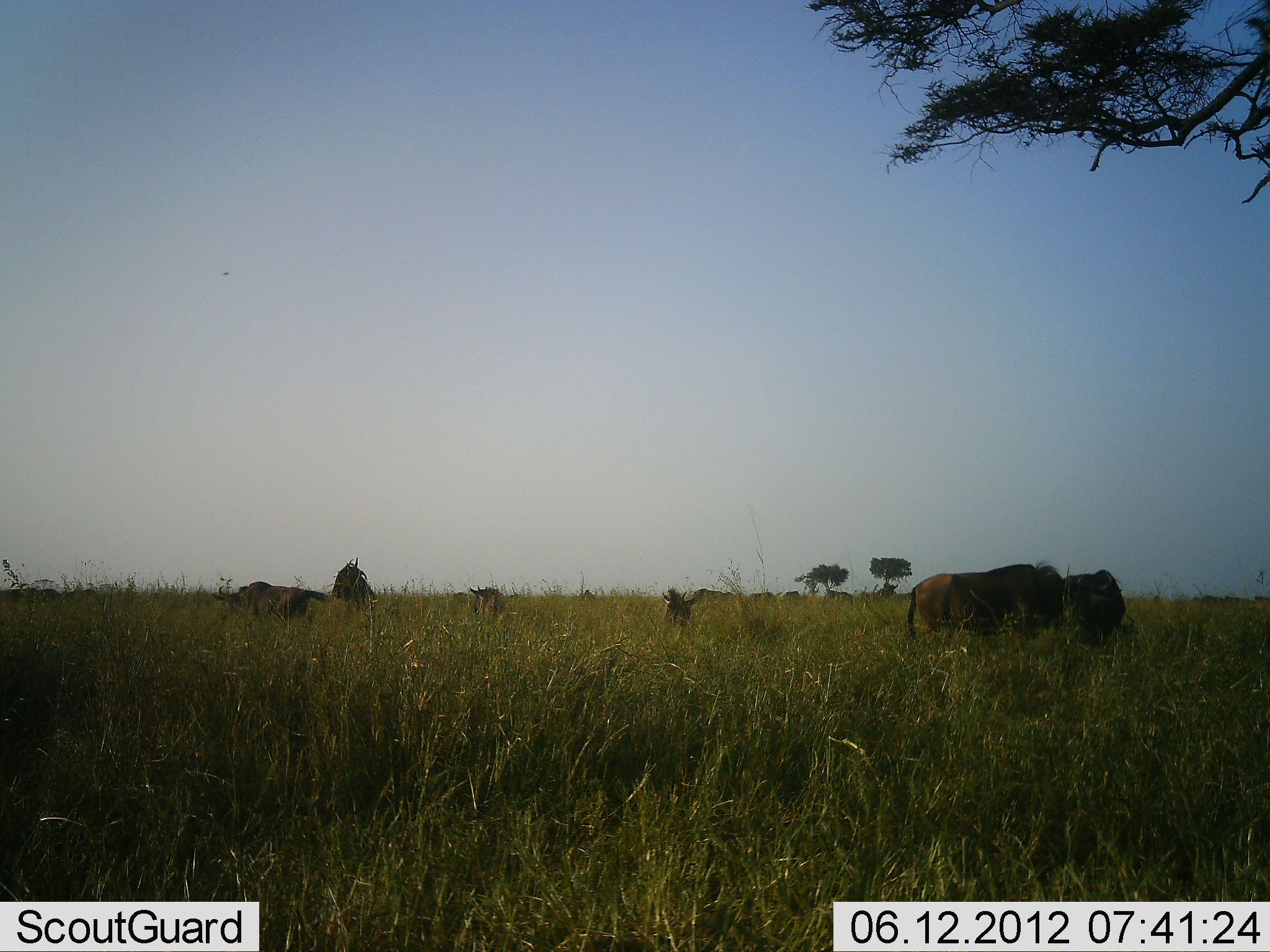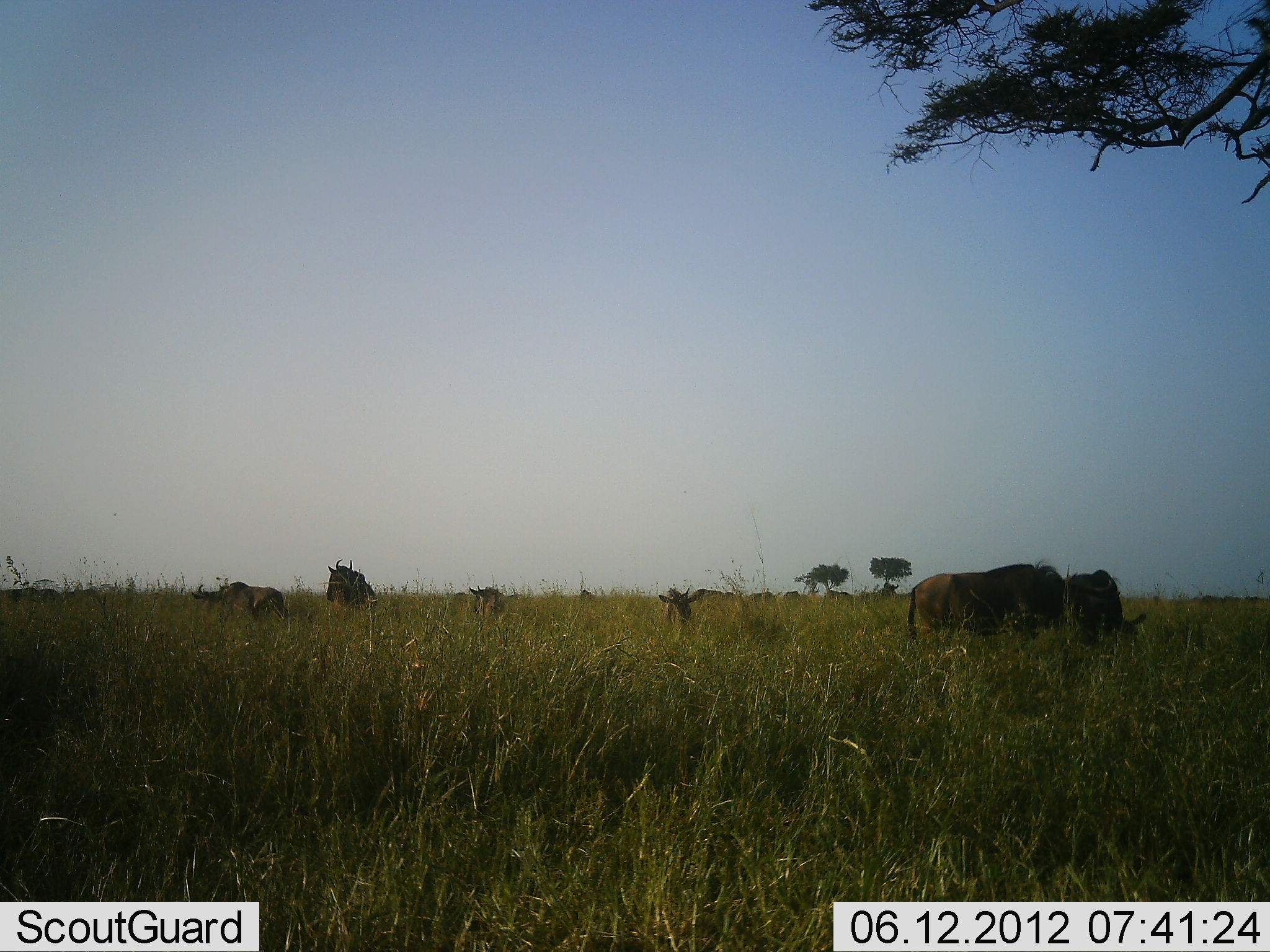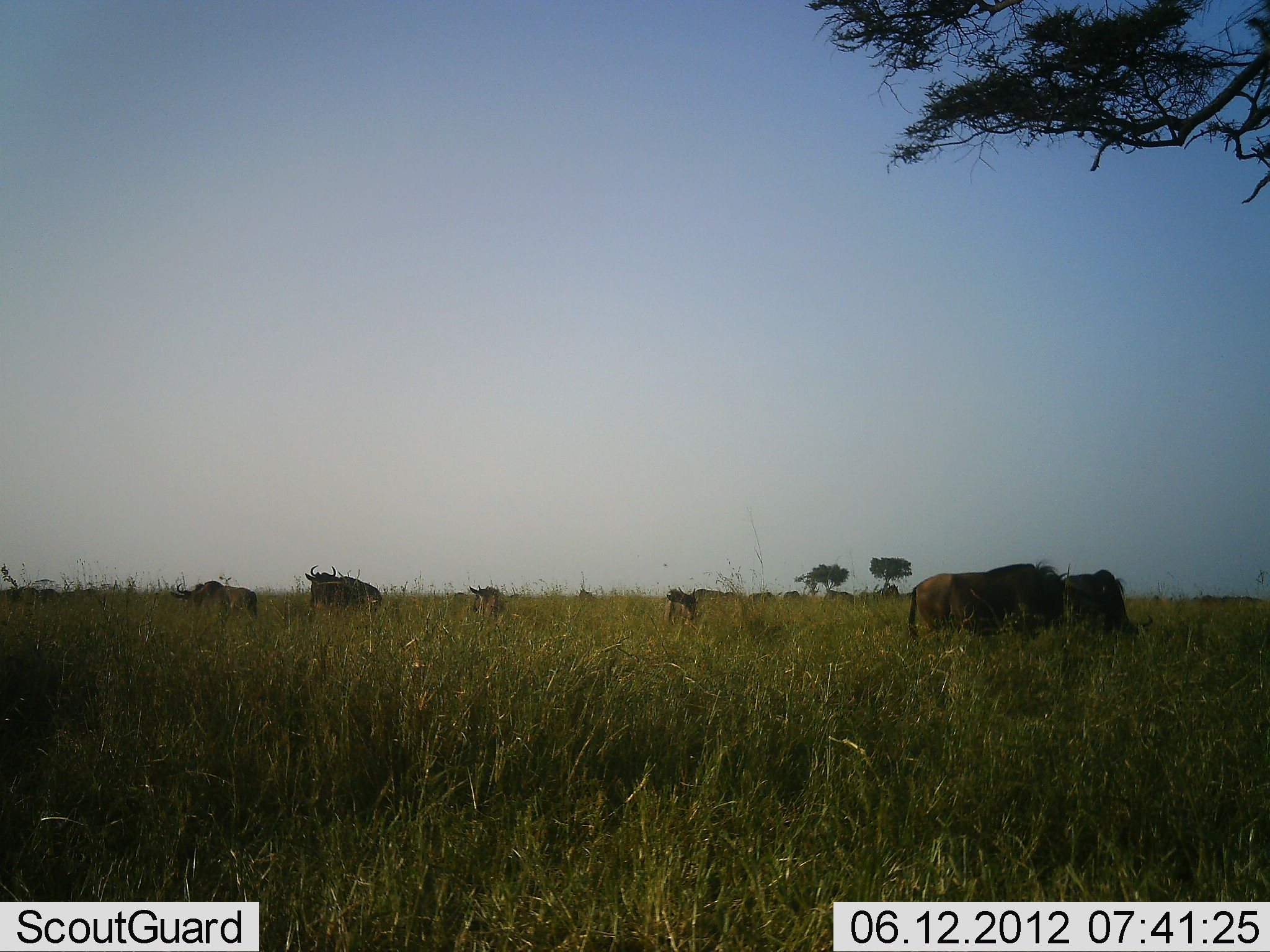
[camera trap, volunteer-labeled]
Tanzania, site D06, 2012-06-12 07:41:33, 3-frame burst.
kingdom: Animalia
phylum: Chordata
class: Mammalia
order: Artiodactyla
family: Bovidae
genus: Connochaetes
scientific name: Connochaetes taurinus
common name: blue wildebeest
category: wildebeest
Wildebeest (blue wildebeest) (Connochaetes taurinus), count 6. Behavior (volunteer vote fractions): standing 55%, resting 0%, moving 36%, interacting 0%. Young present (vote fraction): 9%. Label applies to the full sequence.